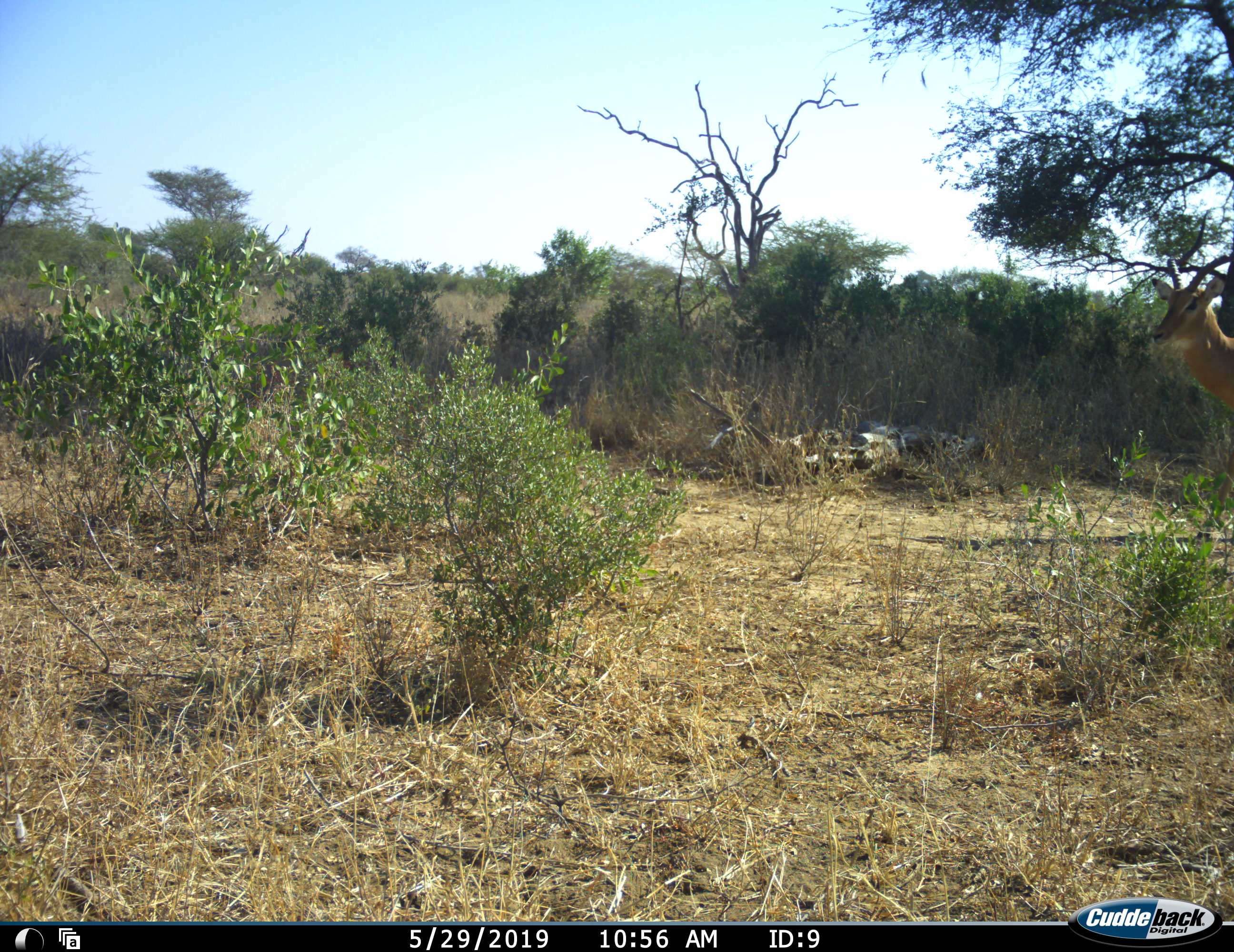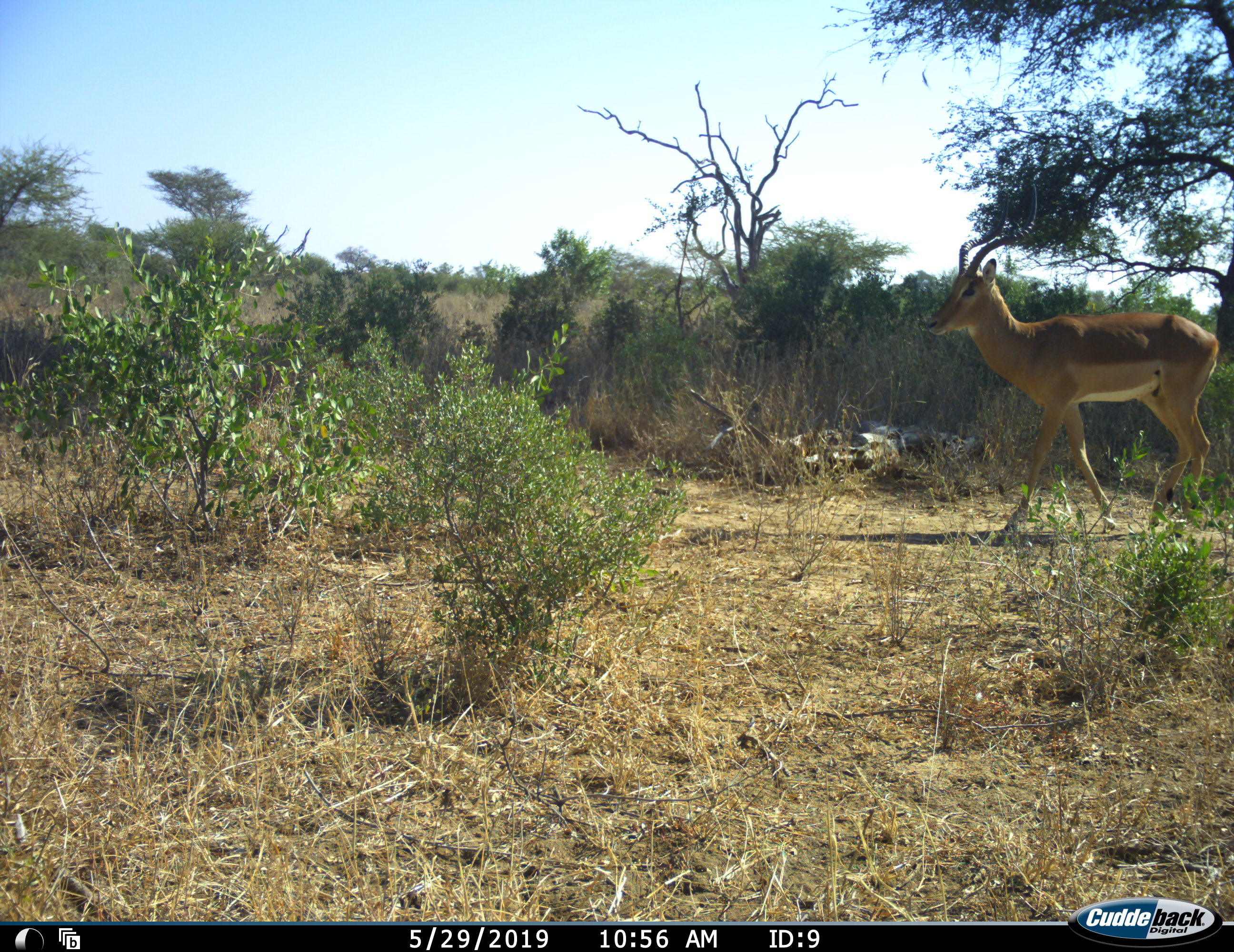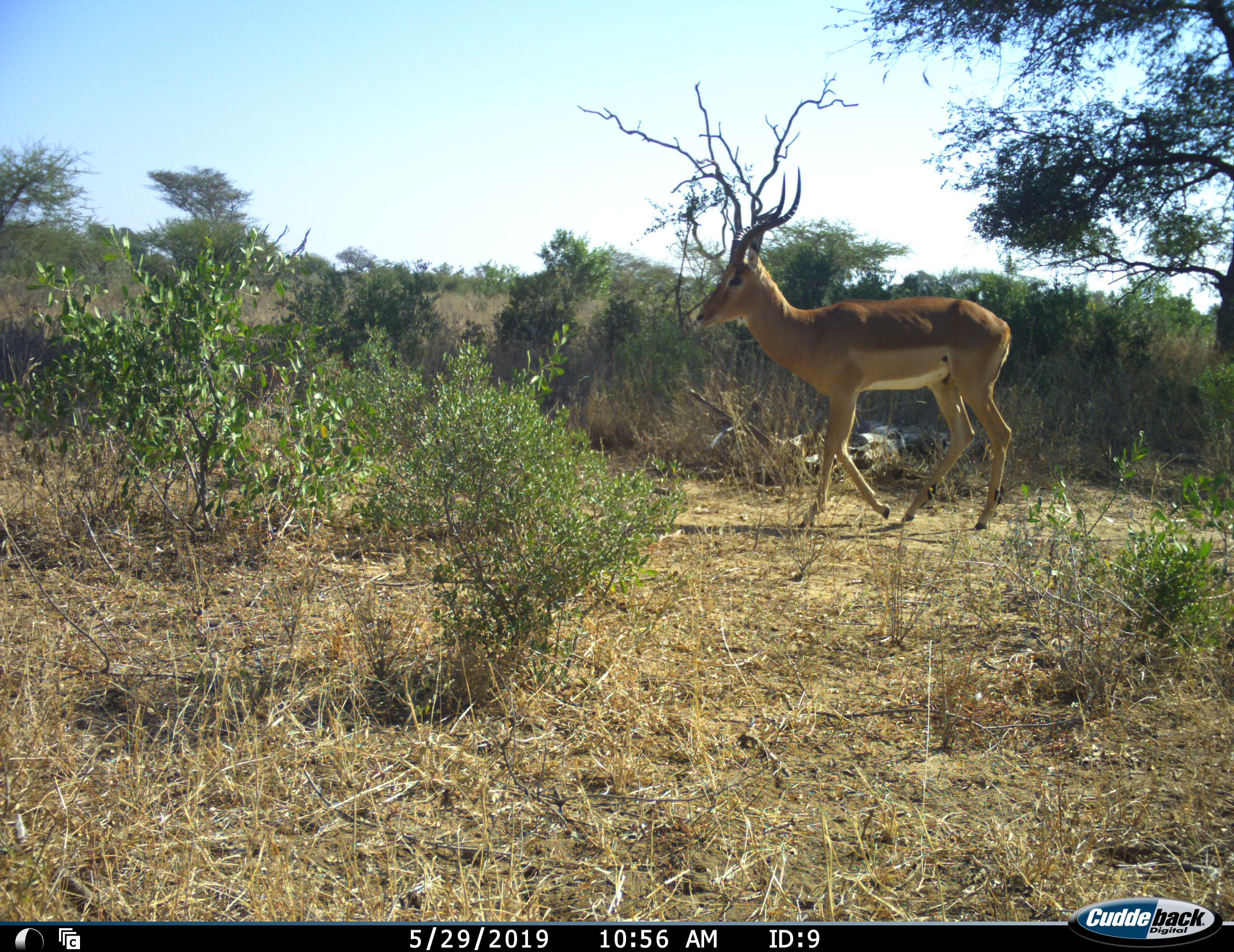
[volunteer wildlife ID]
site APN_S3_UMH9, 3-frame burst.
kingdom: Animalia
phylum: Chordata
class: Mammalia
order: Artiodactyla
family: Bovidae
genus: Aepyceros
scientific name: Aepyceros melampus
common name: impala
Impala (Aepyceros melampus), count 1. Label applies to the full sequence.